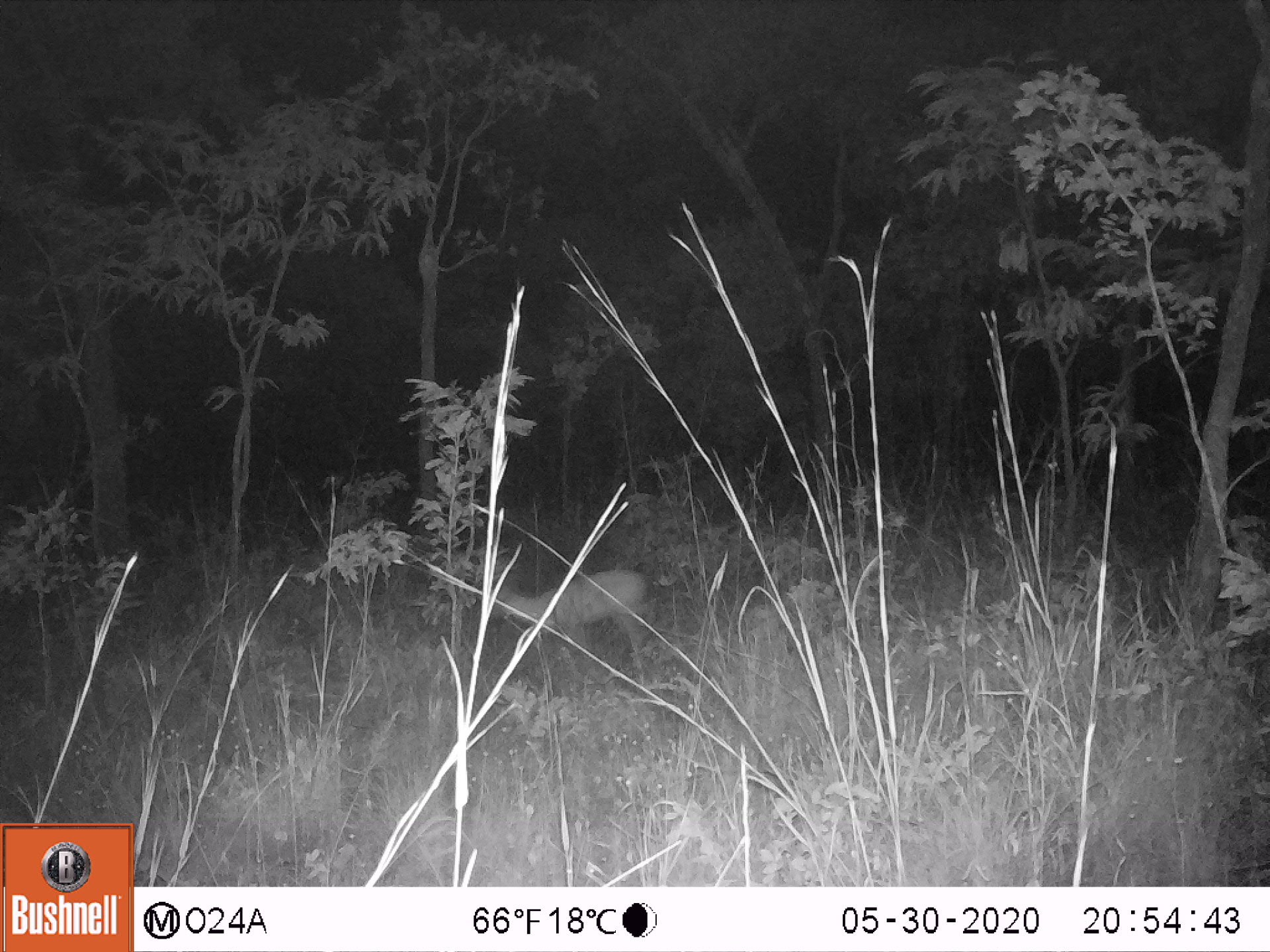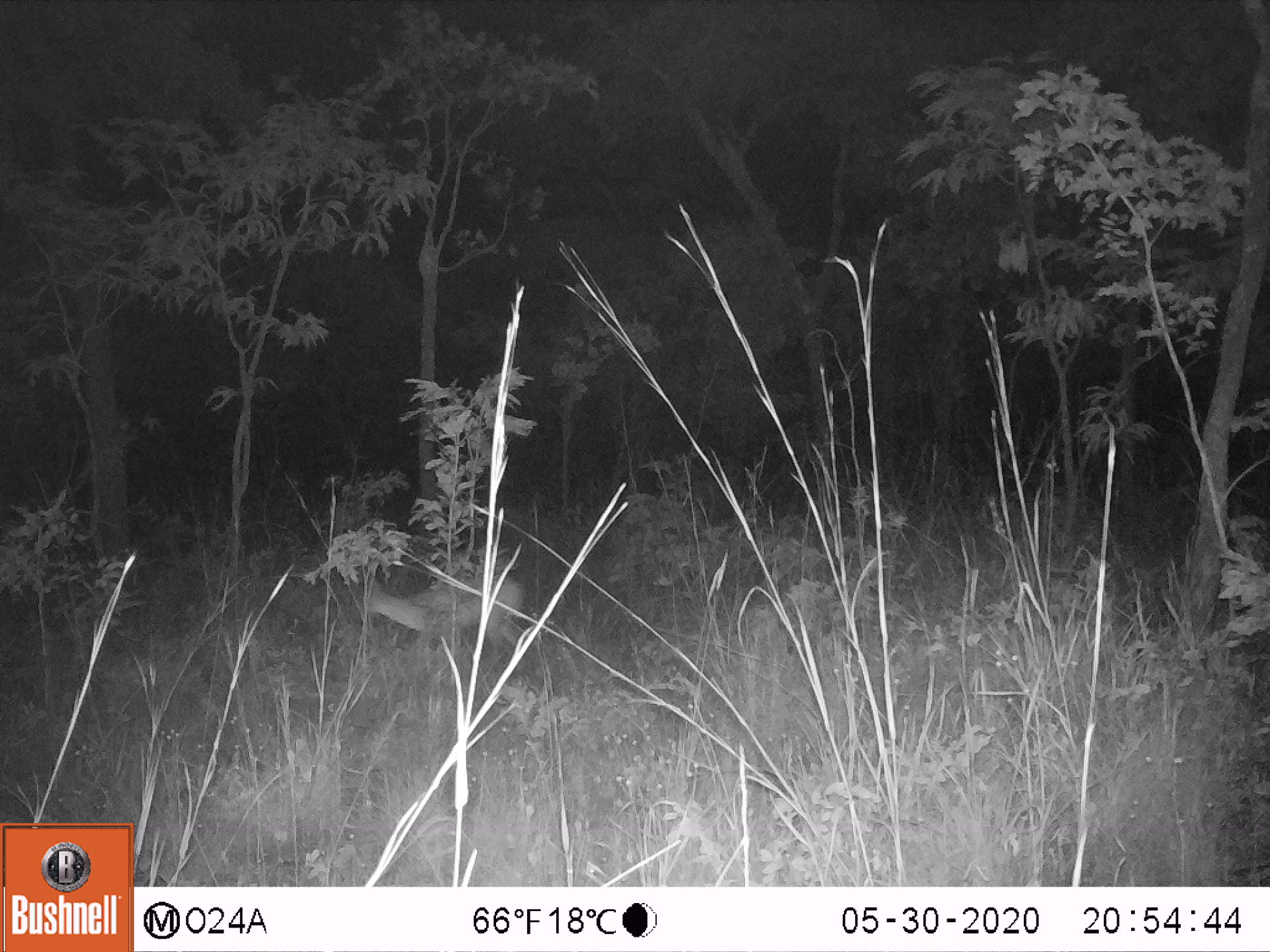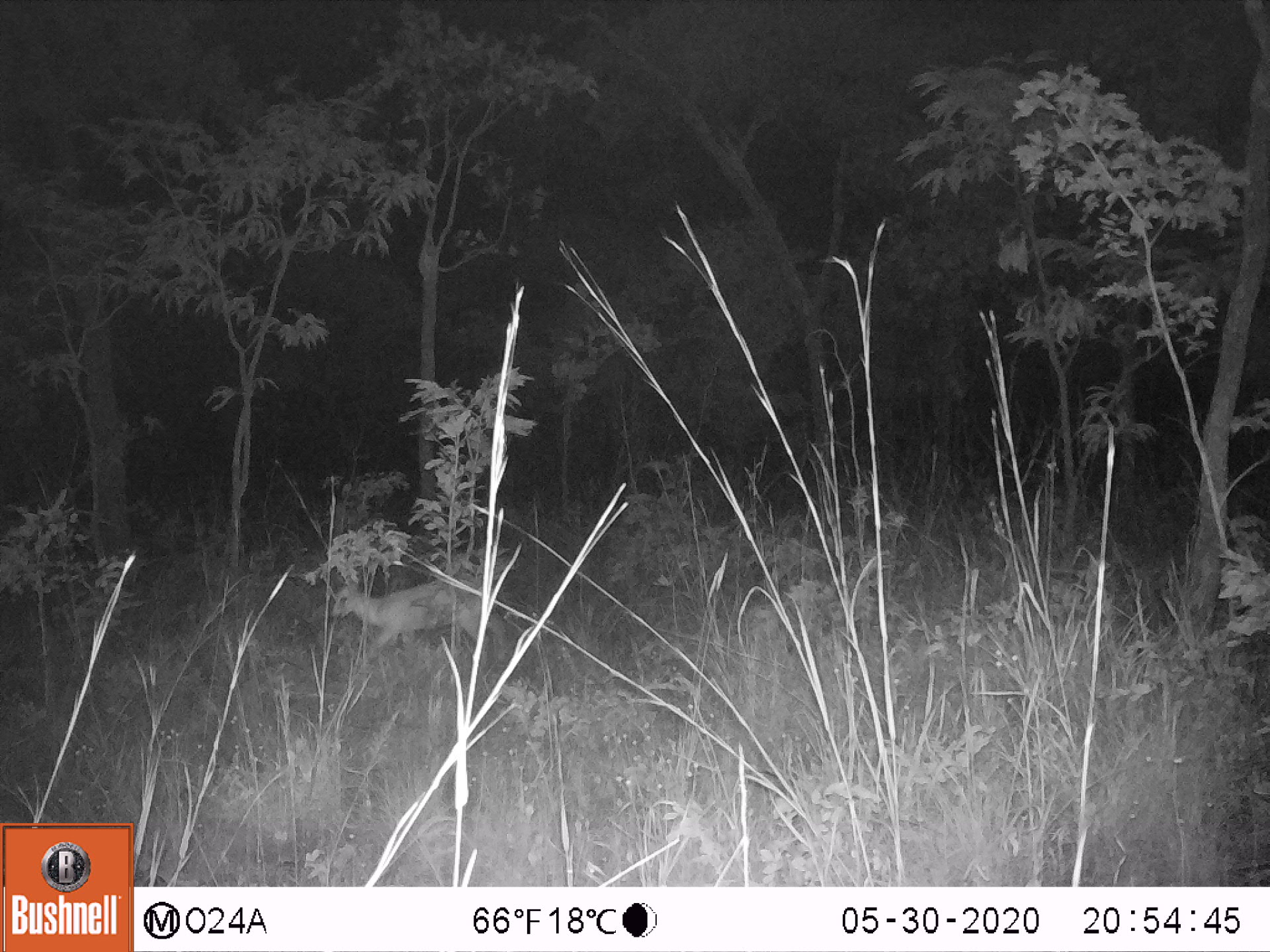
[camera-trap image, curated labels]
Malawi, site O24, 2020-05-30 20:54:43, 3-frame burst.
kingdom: Animalia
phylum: Chordata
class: Mammalia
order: Artiodactyla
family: Bovidae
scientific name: Antilopinae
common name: small antelope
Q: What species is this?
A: Small antelope (Antilopinae).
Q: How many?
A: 1.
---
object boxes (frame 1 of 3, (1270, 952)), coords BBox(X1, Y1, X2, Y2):
small antelope: BBox(471, 559, 665, 695)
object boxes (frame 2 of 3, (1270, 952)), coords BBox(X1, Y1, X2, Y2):
small antelope: BBox(346, 559, 533, 674)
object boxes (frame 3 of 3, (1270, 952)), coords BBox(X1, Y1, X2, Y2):
small antelope: BBox(324, 562, 508, 676)